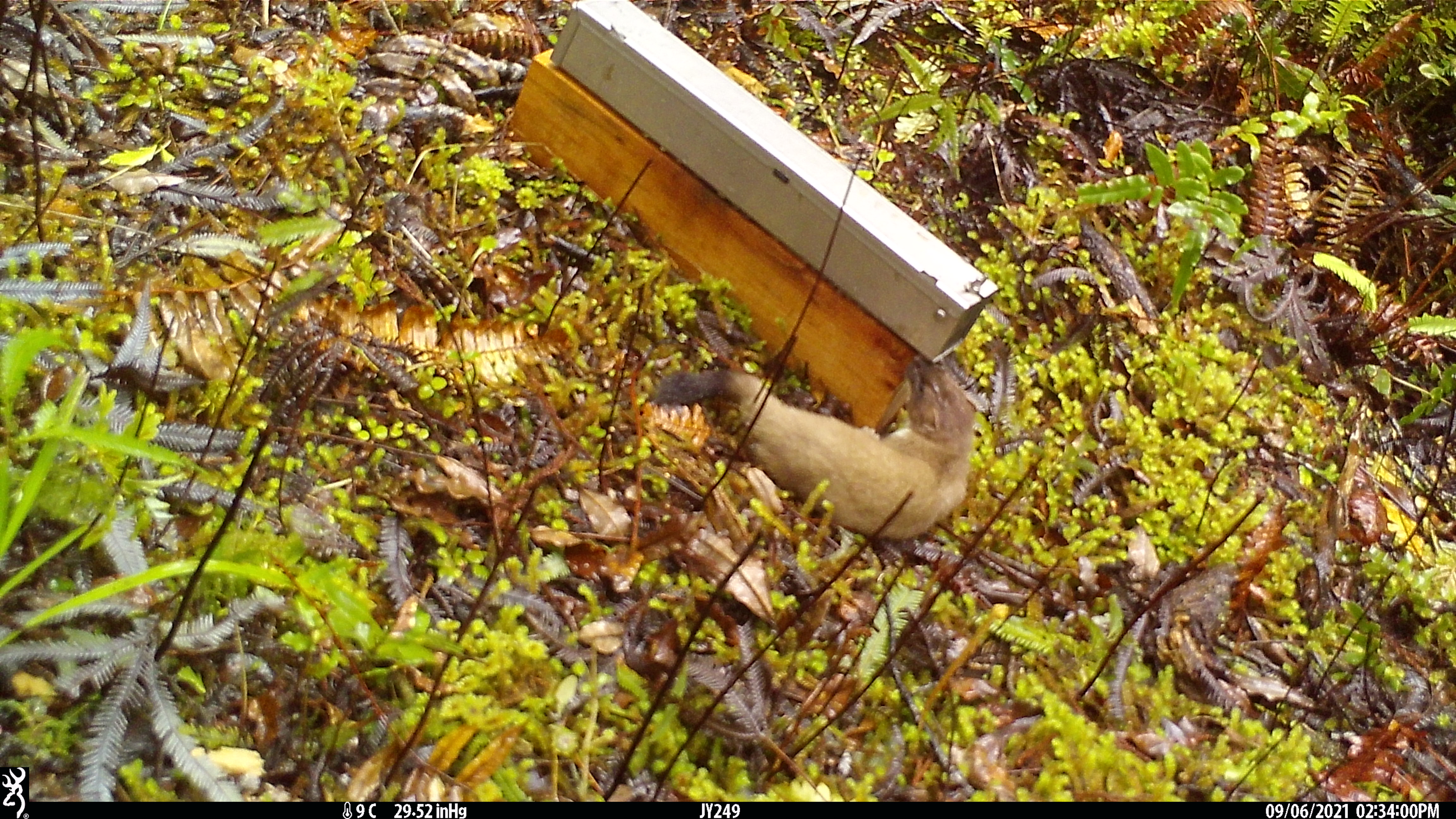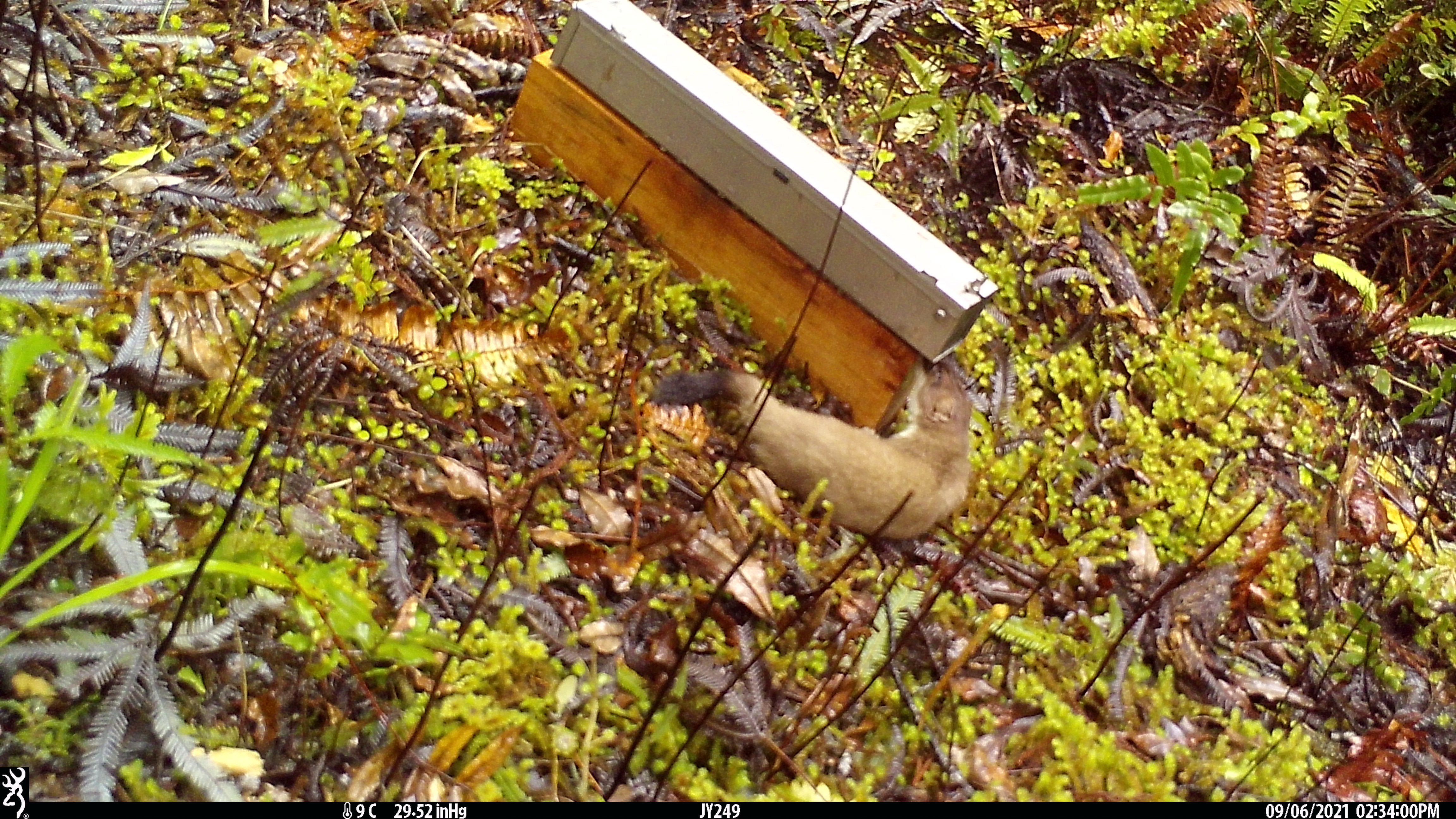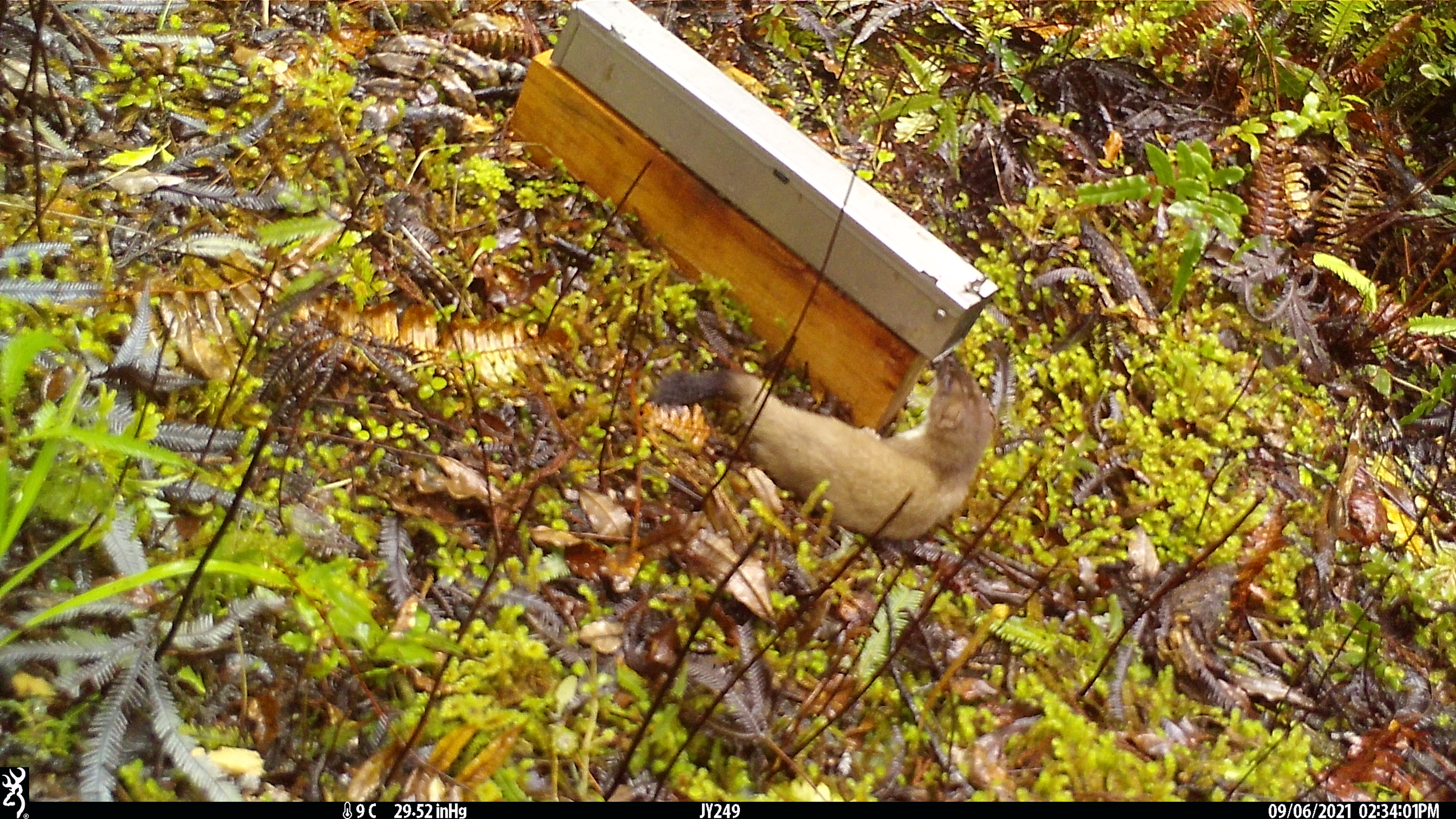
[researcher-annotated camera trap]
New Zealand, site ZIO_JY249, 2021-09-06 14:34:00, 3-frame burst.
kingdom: Animalia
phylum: Chordata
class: Mammalia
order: Carnivora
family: Mustelidae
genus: Mustela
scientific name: Mustela erminea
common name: stoat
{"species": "stoat (Mustela erminea)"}